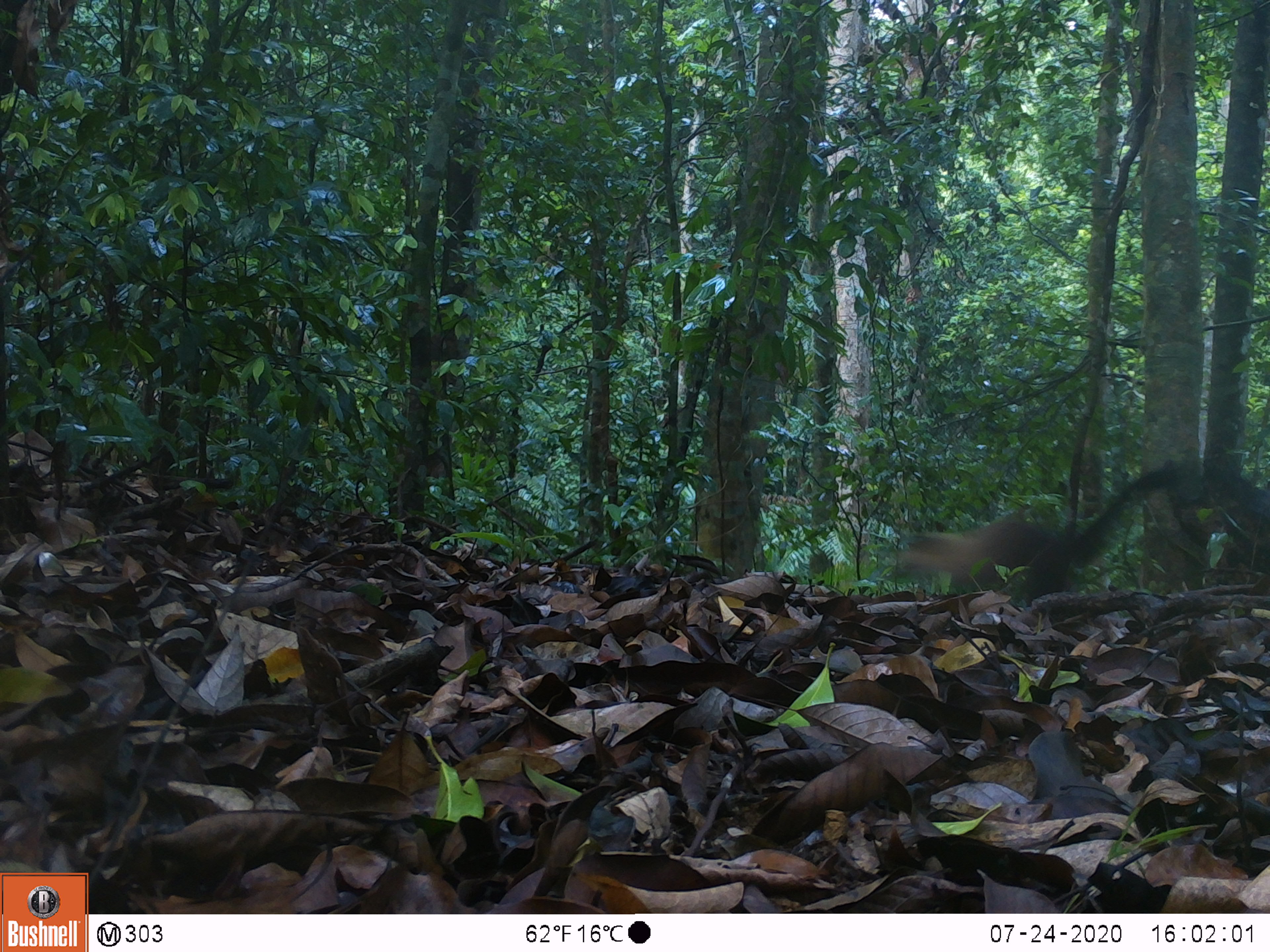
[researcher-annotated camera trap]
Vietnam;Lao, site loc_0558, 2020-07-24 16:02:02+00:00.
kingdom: Animalia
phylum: Chordata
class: Mammalia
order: Carnivora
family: Mustelidae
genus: Martes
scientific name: Martes flavigula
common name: yellow-throated marten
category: yellow throated marten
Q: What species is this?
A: Yellow throated marten (yellow-throated marten) (Martes flavigula).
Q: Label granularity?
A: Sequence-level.